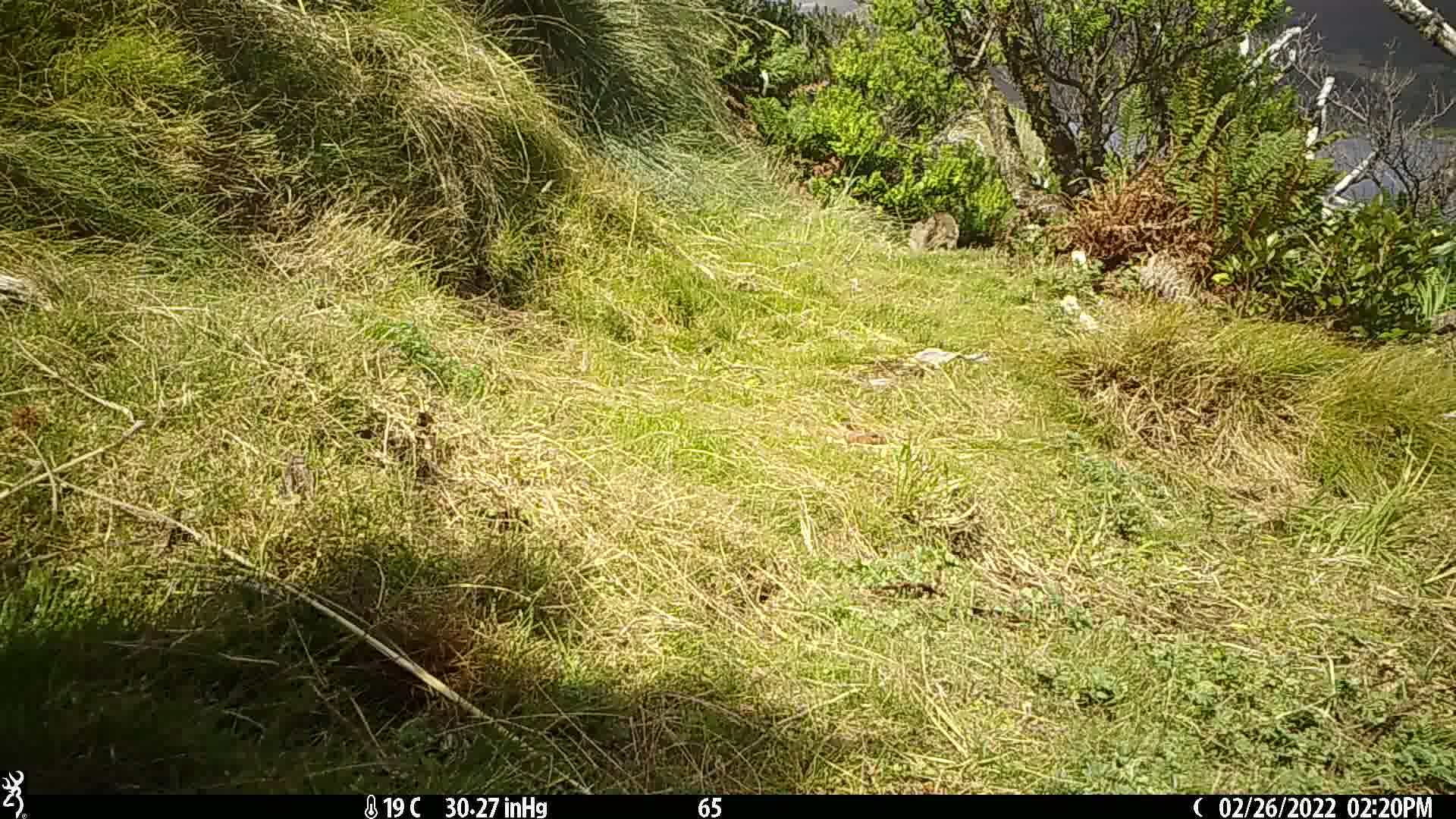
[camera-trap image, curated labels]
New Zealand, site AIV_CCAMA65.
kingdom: Animalia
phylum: Chordata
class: Mammalia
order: Carnivora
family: Felidae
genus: Felis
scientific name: Felis catus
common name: domestic cat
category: cat